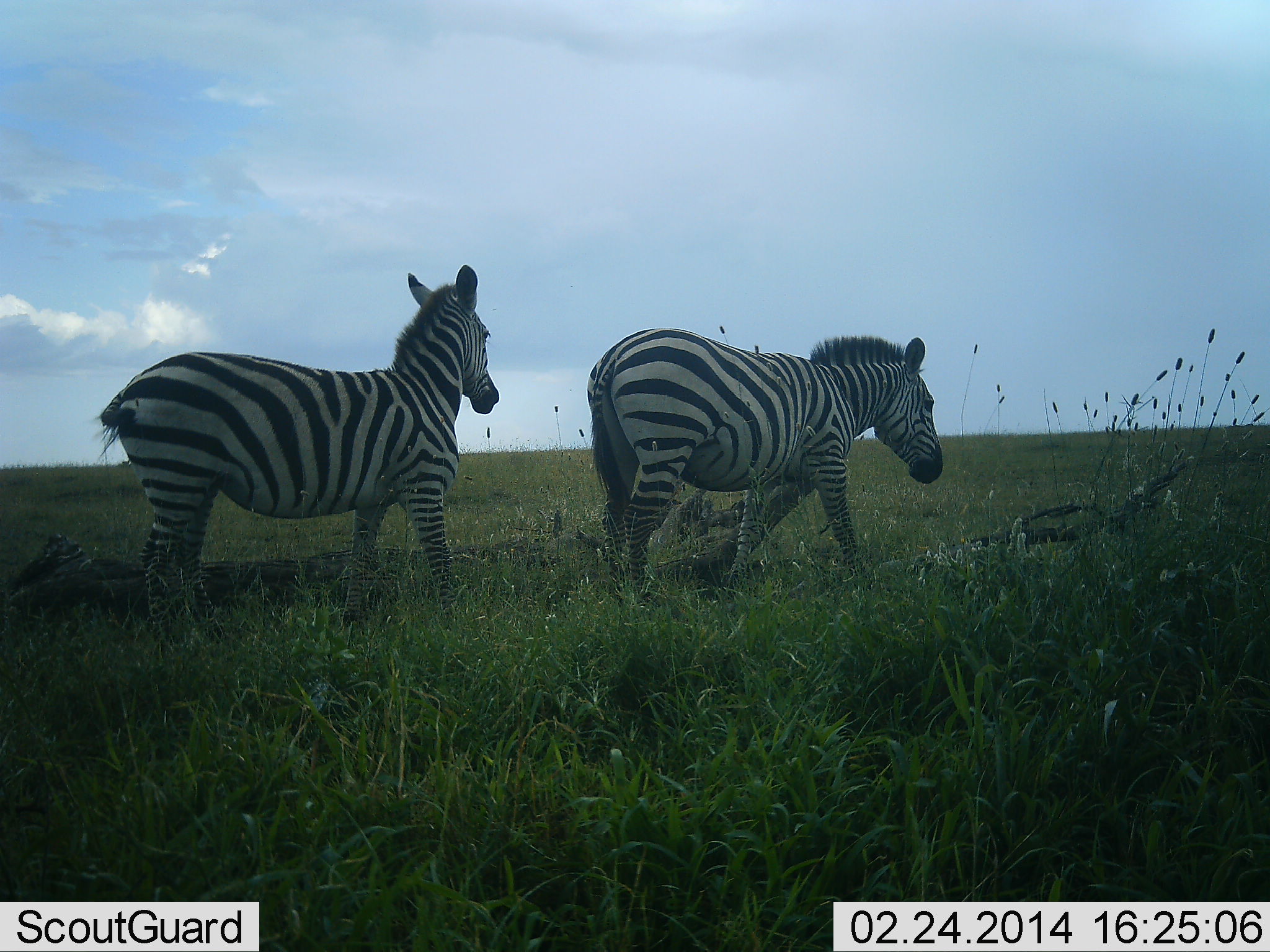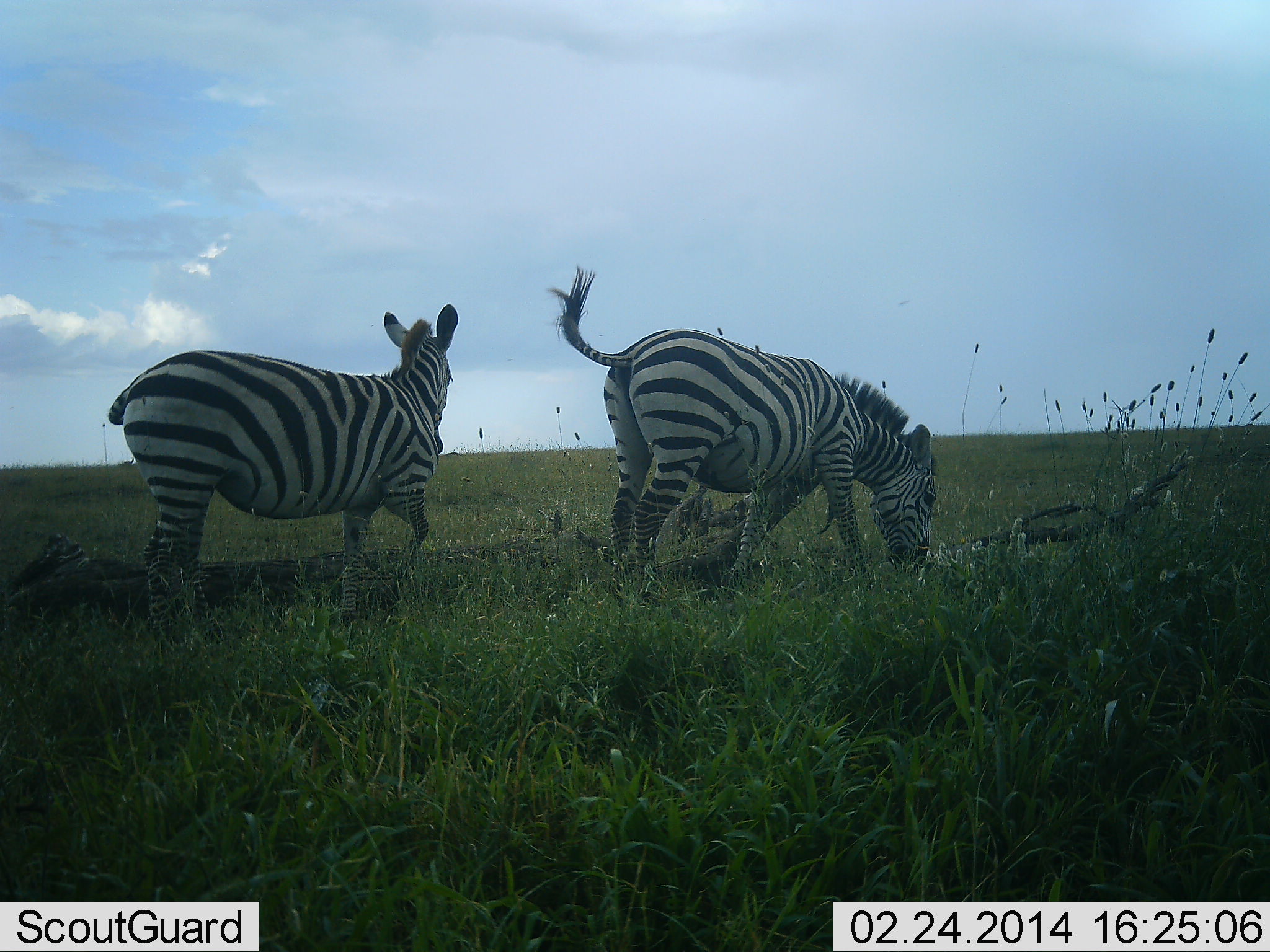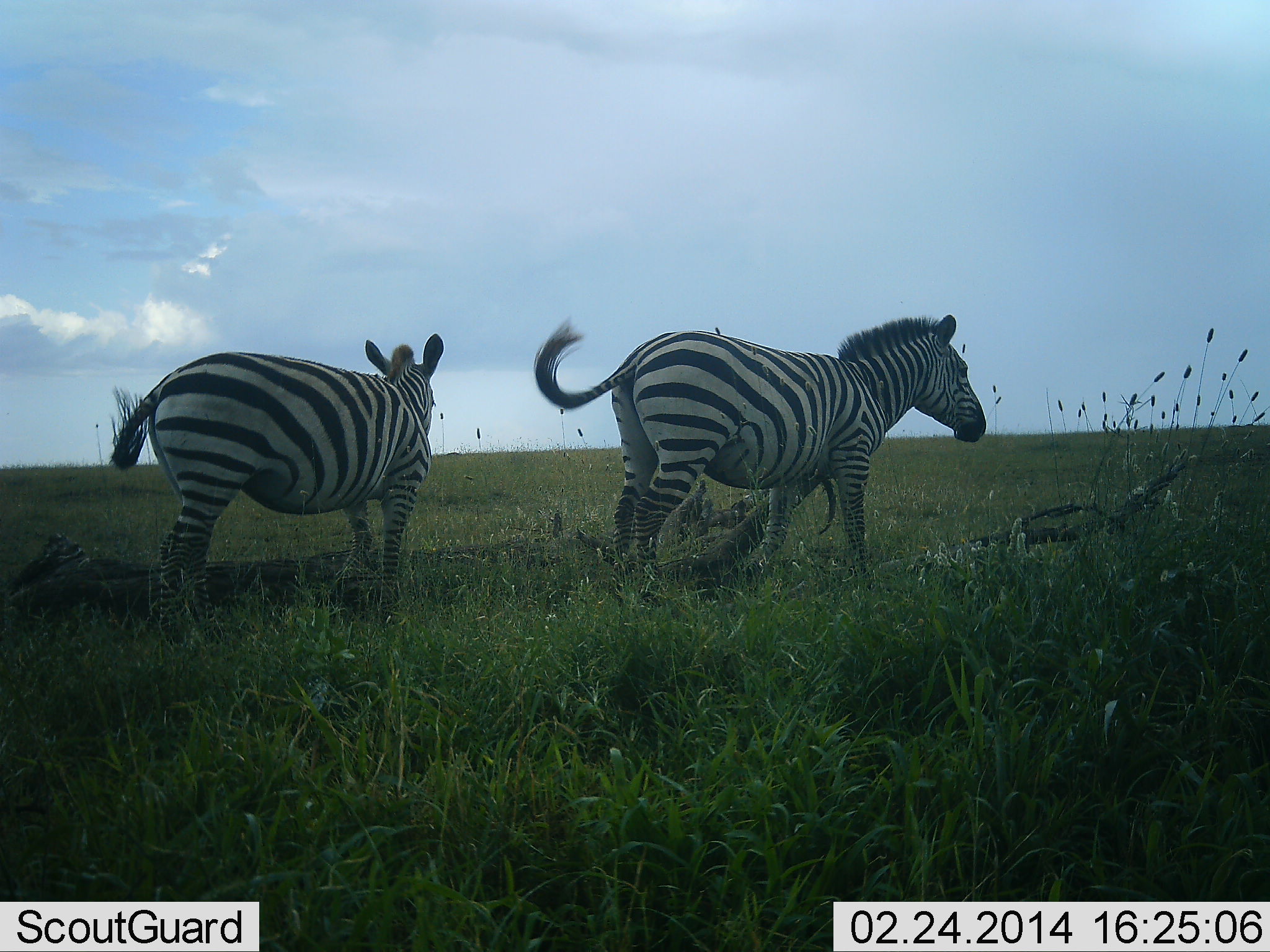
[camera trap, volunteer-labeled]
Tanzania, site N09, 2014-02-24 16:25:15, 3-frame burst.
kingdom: Animalia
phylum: Chordata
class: Mammalia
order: Perissodactyla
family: Equidae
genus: Equus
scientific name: Equus quagga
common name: plains zebra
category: zebra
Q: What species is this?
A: Zebra (plains zebra) (Equus quagga).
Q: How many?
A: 2.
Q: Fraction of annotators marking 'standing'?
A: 60%.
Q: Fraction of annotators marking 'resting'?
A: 0%.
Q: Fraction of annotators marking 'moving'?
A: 20%.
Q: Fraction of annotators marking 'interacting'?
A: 20%.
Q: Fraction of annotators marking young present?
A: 0%.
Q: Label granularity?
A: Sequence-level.